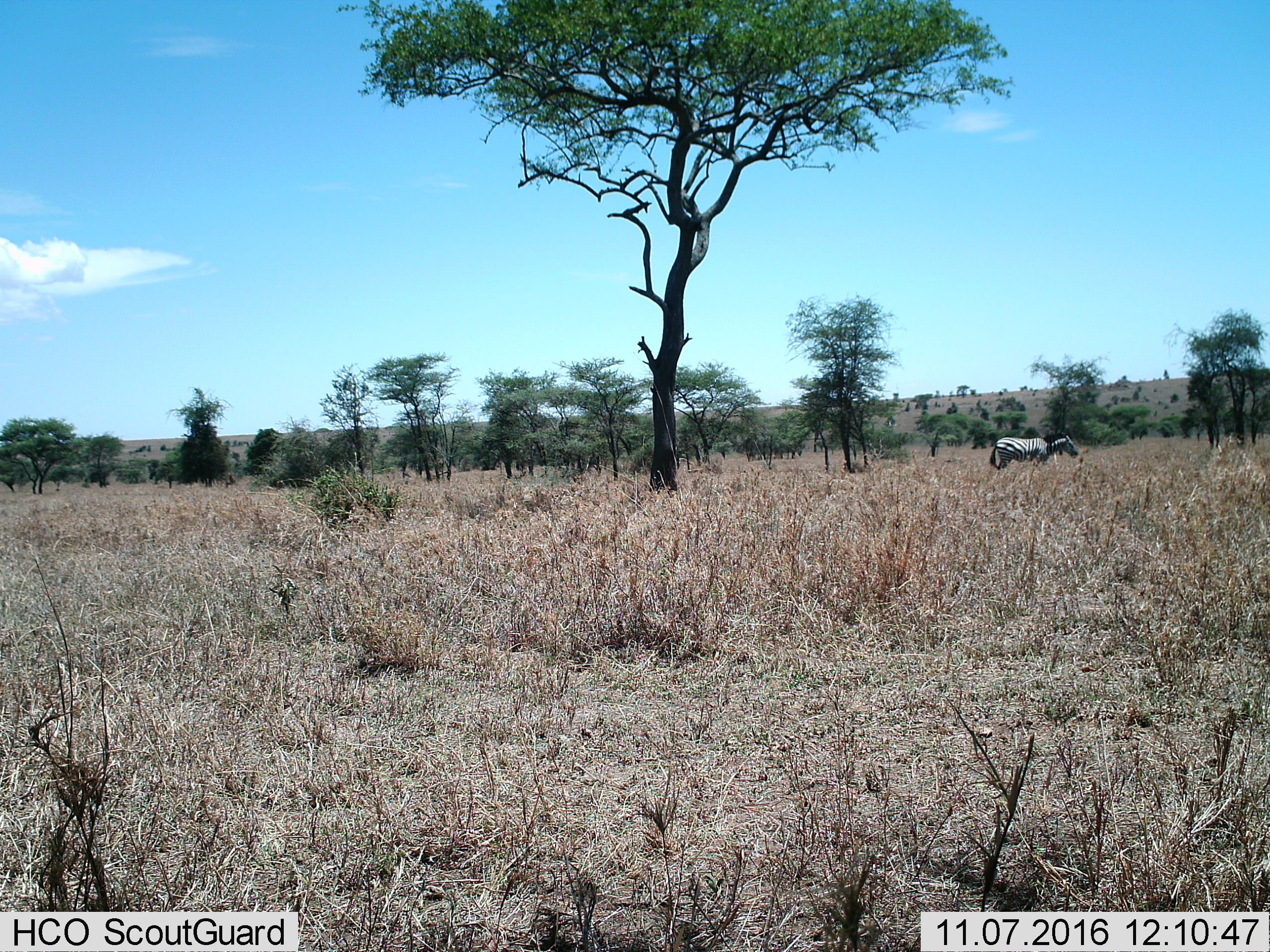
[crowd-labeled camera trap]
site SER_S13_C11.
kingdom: Animalia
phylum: Chordata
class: Mammalia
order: Perissodactyla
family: Equidae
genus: Equus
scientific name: Equus quagga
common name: plains zebra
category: zebraplains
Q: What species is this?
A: Zebraplains (plains zebra) (Equus quagga).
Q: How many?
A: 1.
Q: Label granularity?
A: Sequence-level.